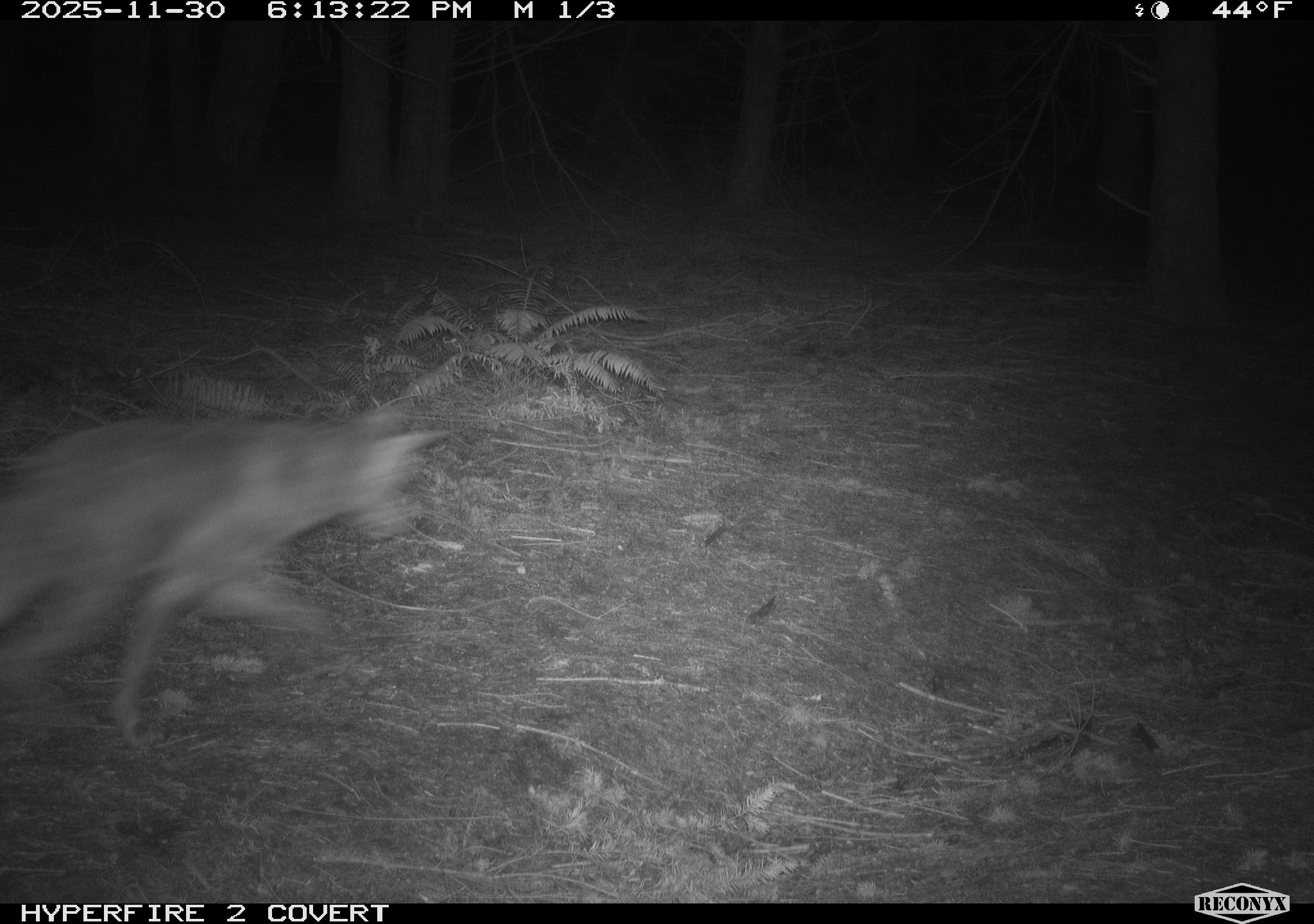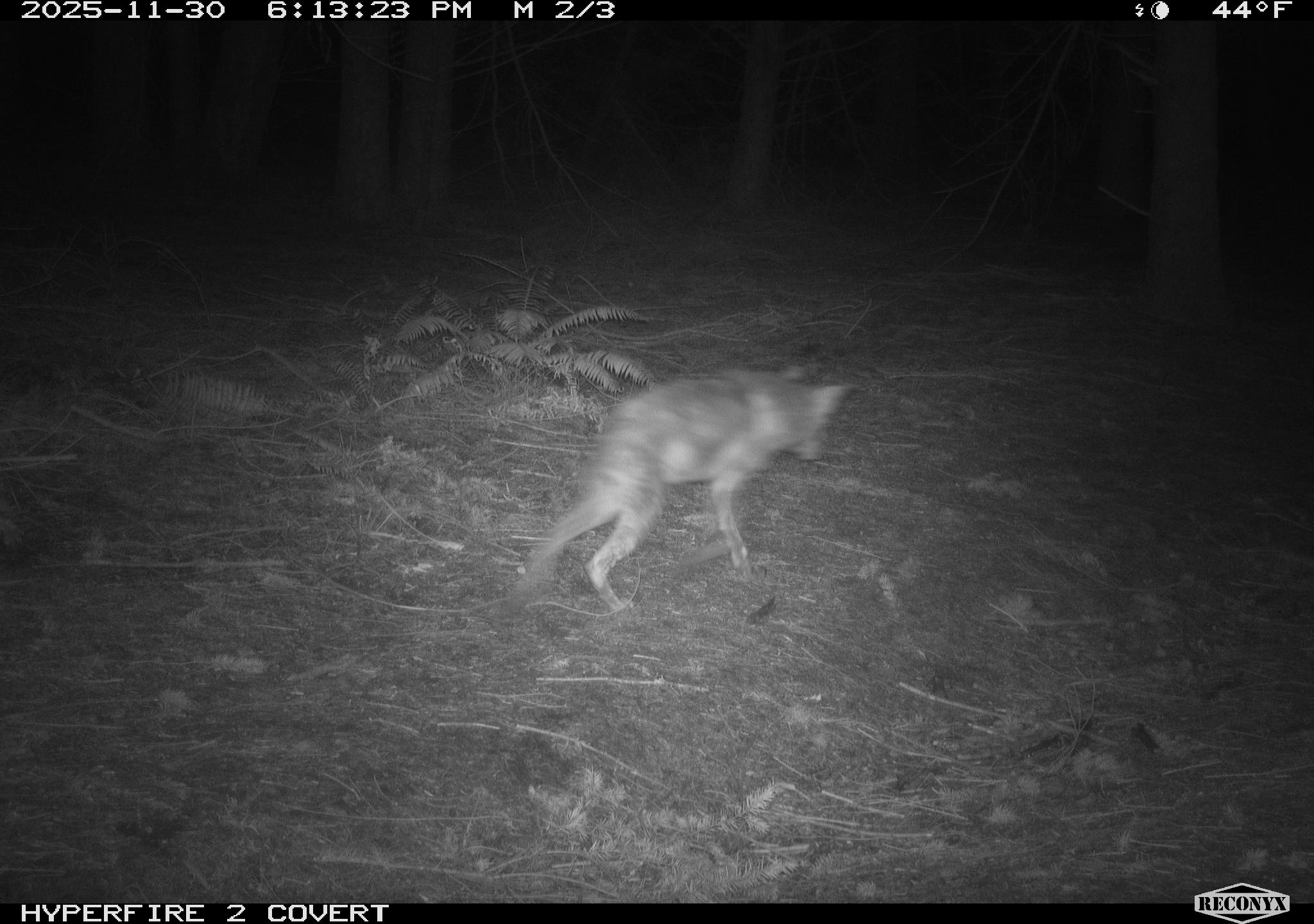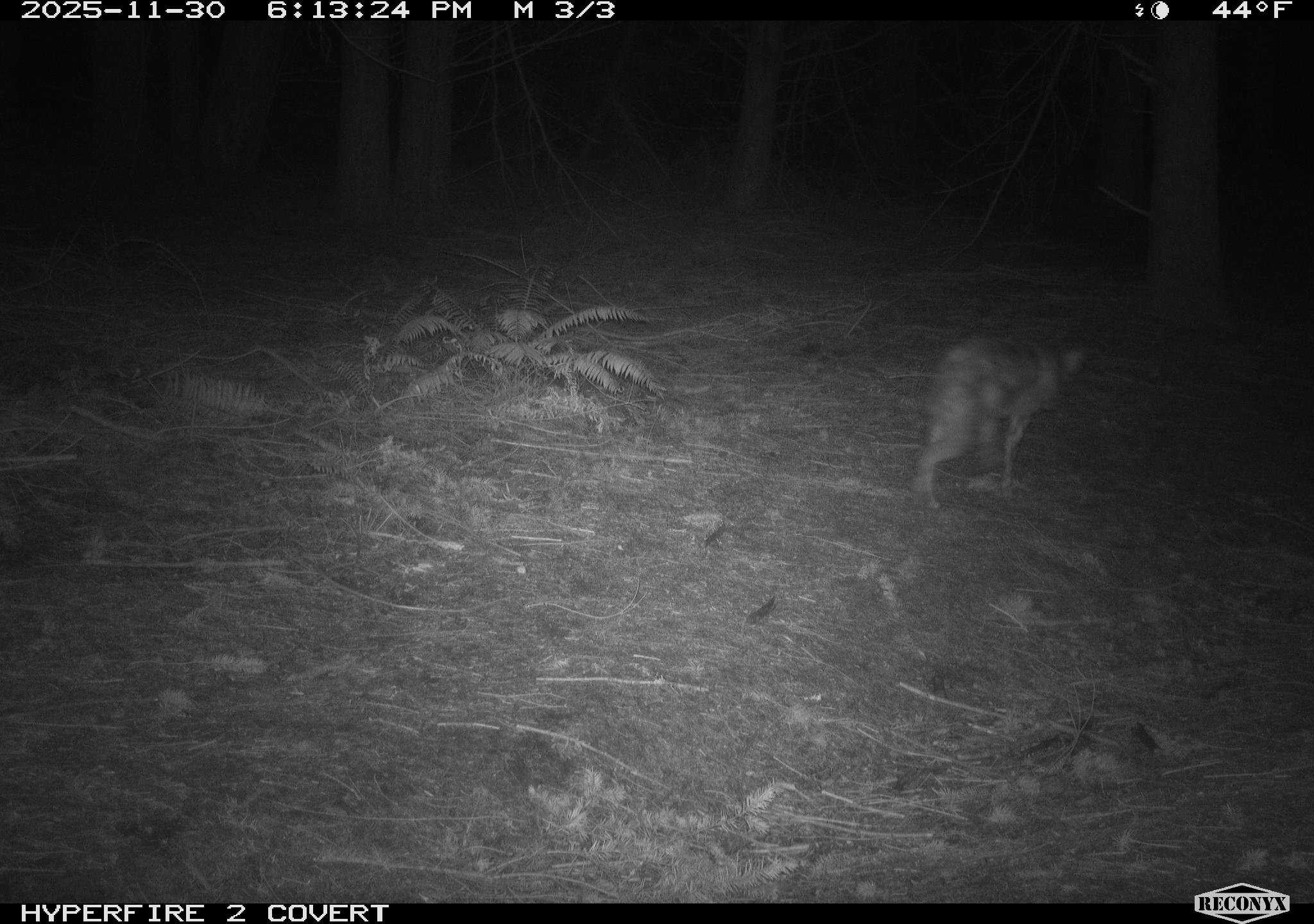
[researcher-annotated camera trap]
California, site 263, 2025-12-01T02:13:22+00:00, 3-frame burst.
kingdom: Animalia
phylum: Chordata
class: Mammalia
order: Carnivora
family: Canidae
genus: Canis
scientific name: Canis latrans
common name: coyote